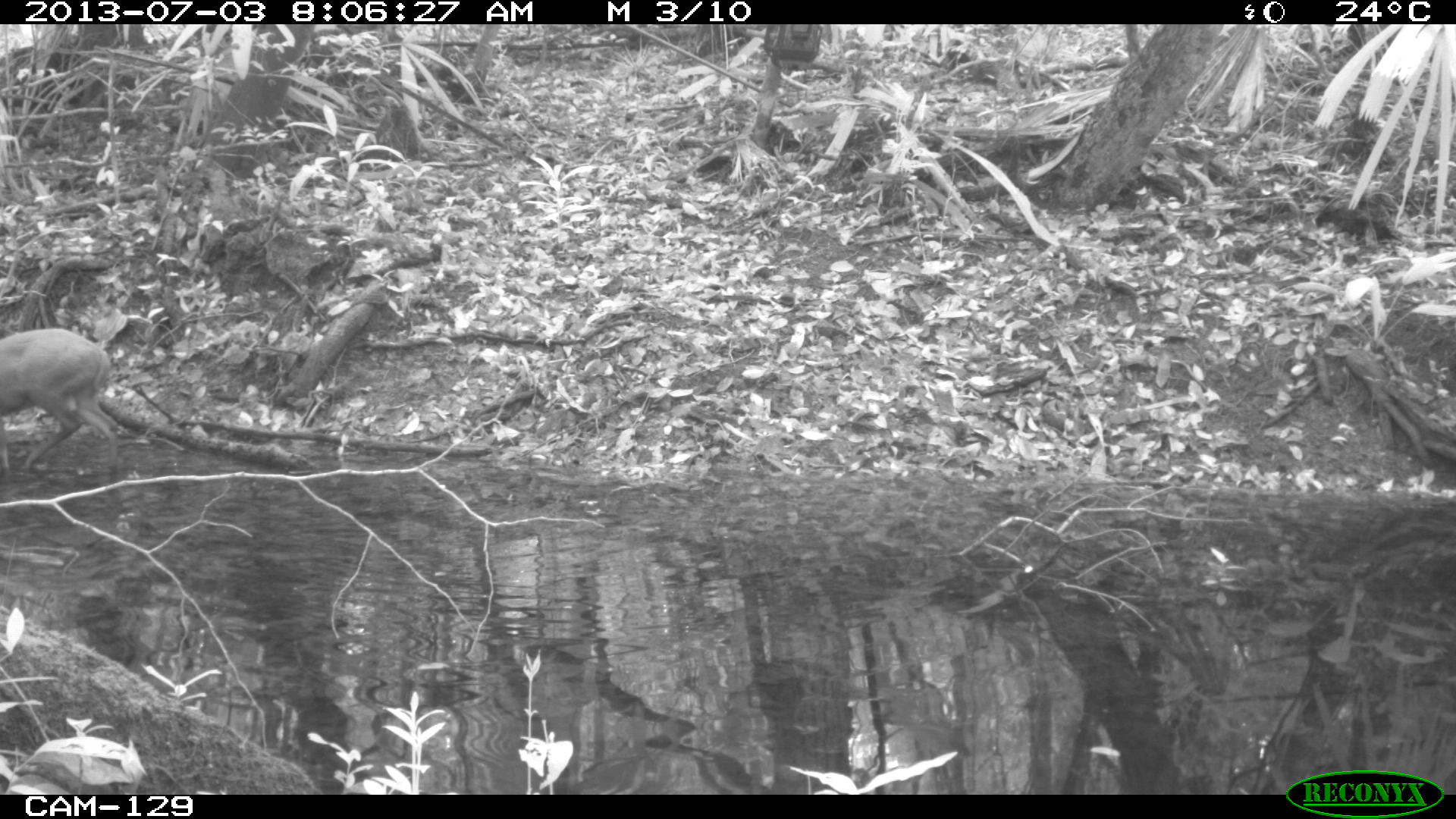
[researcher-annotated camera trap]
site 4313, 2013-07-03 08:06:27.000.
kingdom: Animalia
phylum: Chordata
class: Mammalia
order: Artiodactyla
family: Cervidae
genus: Mazama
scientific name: Mazama temama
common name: central american red brocket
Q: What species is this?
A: Mazama temama (central american red brocket).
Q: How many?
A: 1.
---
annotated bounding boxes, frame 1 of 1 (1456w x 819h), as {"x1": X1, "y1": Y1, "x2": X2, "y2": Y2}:
mazama temama: {"x1": 0, "y1": 327, "x2": 122, "y2": 475}